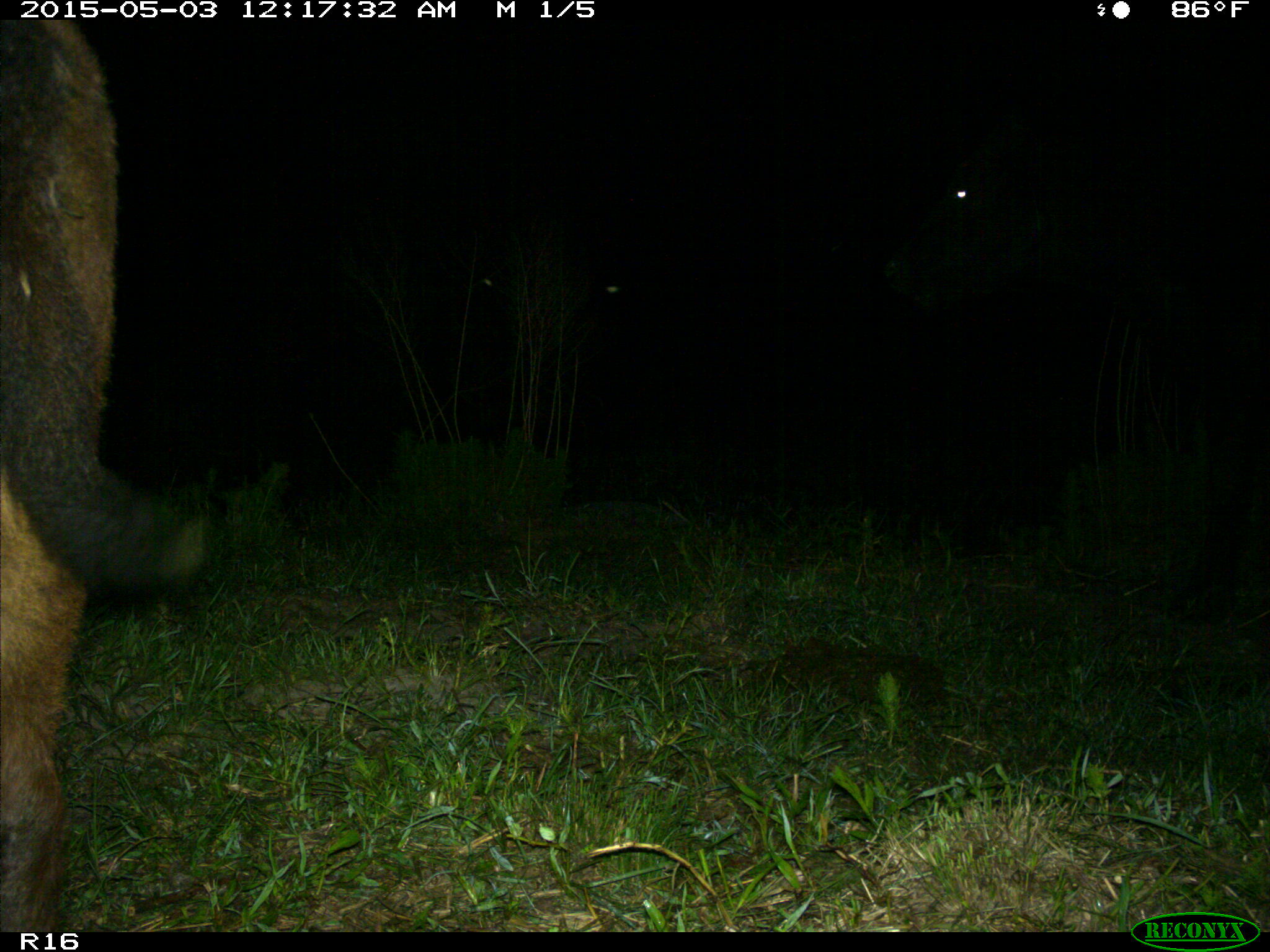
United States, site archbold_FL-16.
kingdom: Animalia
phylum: Chordata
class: Mammalia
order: Artiodactyla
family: Bovidae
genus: Bos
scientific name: Bos taurus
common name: domestic cow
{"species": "Bos taurus (domestic cow)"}